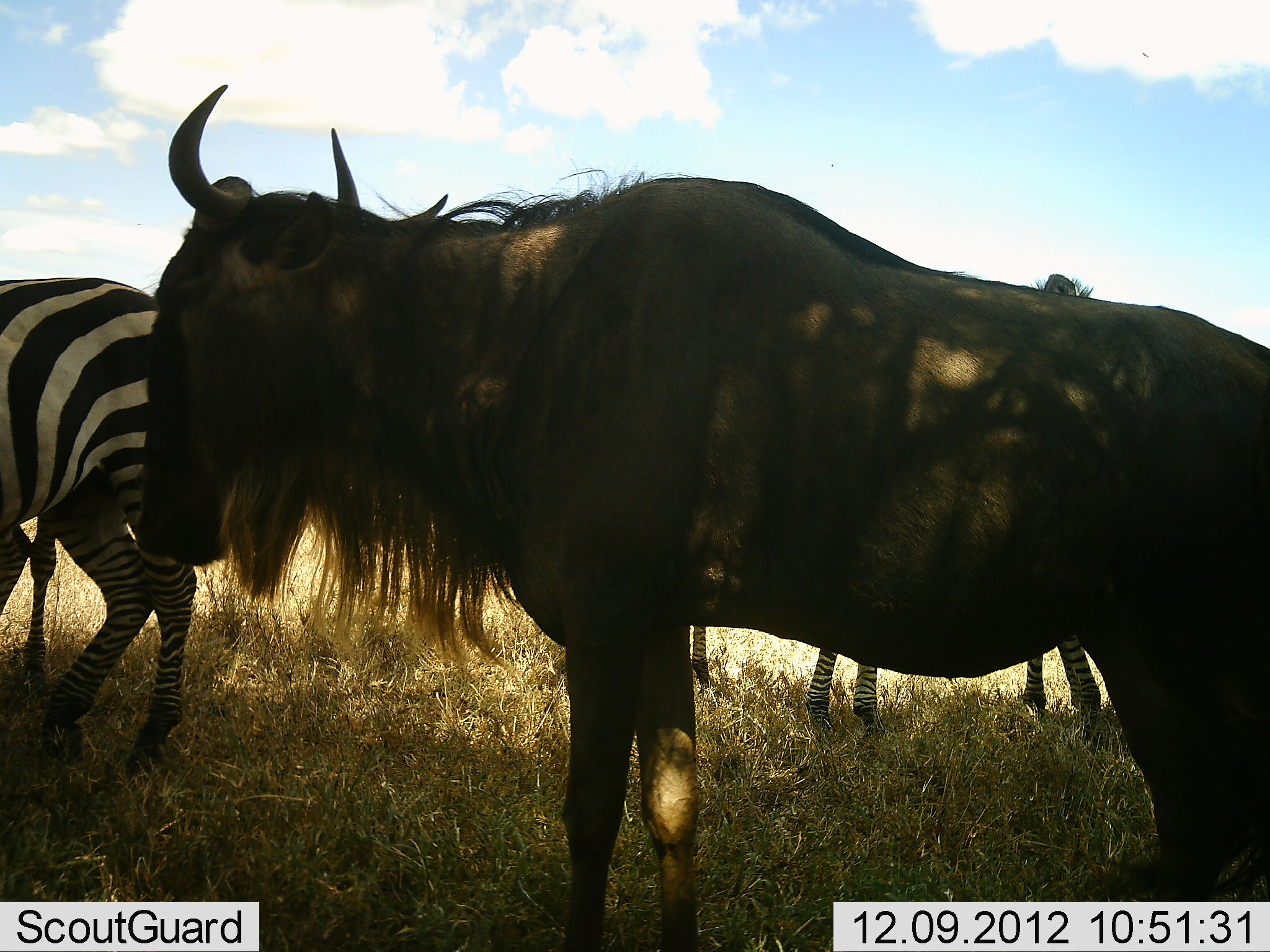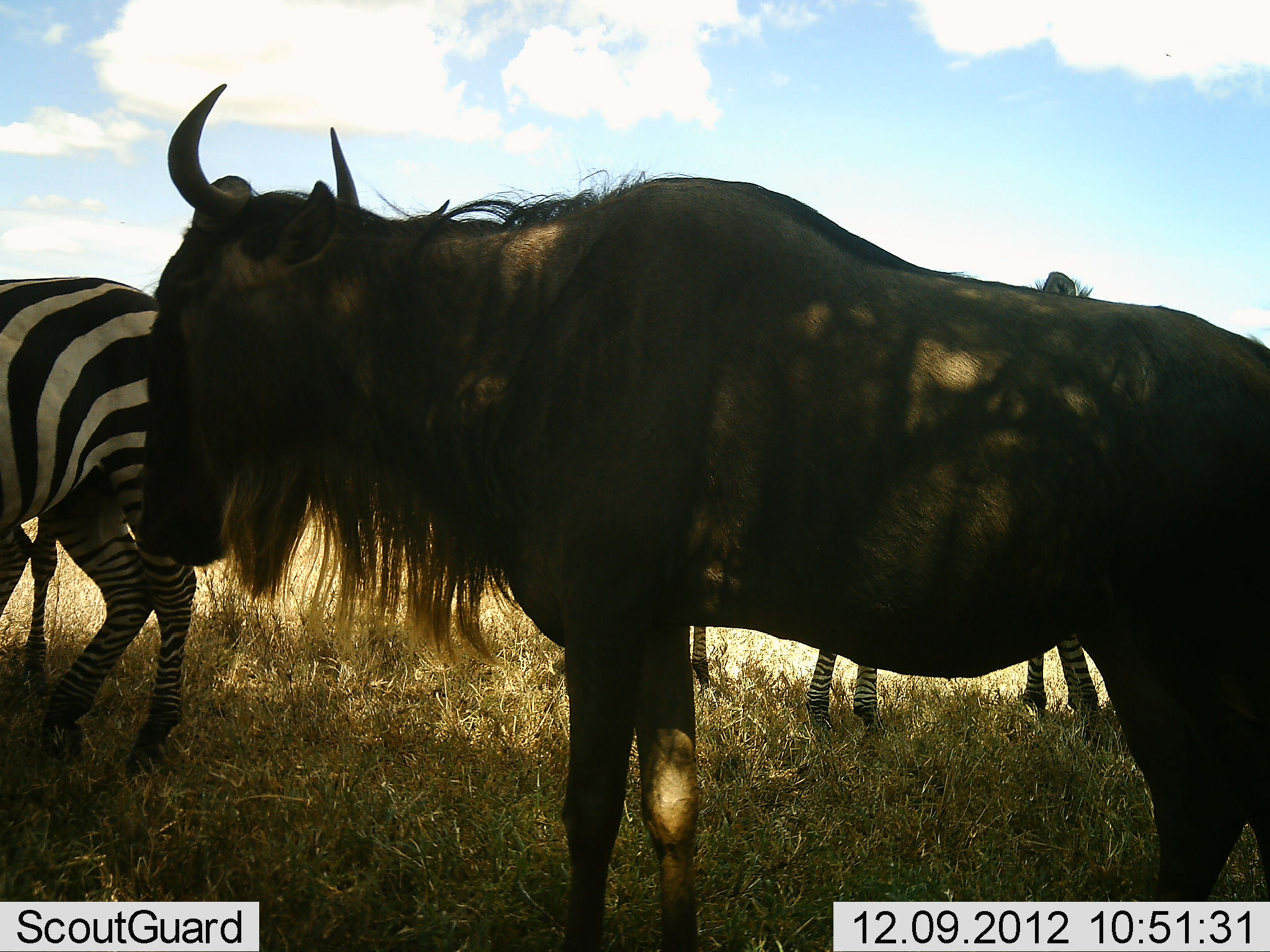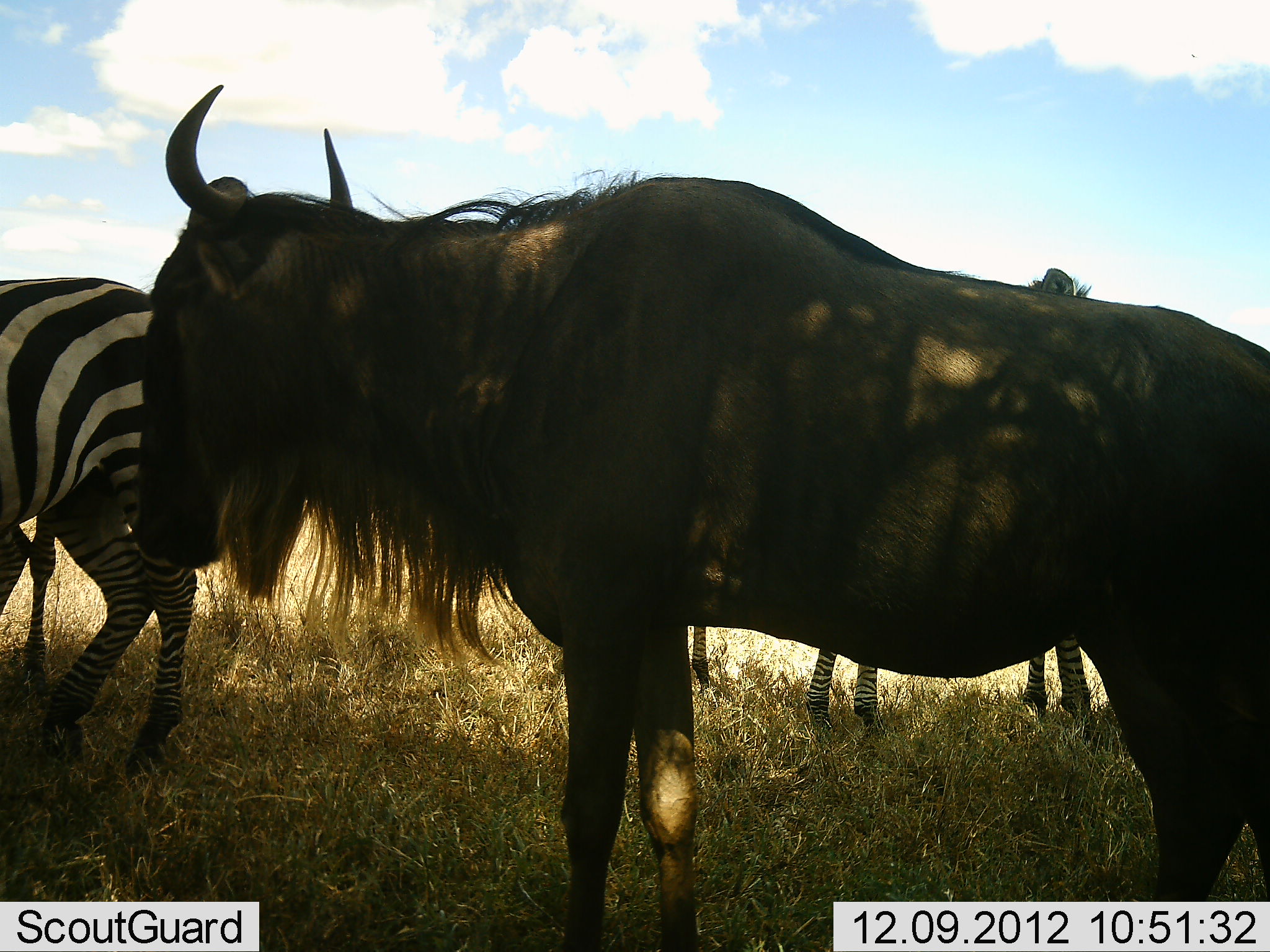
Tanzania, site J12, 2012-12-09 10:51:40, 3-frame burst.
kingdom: Animalia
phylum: Chordata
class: Mammalia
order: Artiodactyla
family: Bovidae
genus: Connochaetes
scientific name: Connochaetes taurinus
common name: blue wildebeest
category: wildebeest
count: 1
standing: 100%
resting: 0%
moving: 0%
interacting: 0%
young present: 0%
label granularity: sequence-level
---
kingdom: Animalia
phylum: Chordata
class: Mammalia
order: Perissodactyla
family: Equidae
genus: Equus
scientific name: Equus quagga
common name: plains zebra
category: zebra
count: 3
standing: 100%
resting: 0%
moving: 0%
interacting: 0%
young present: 0%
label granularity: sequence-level